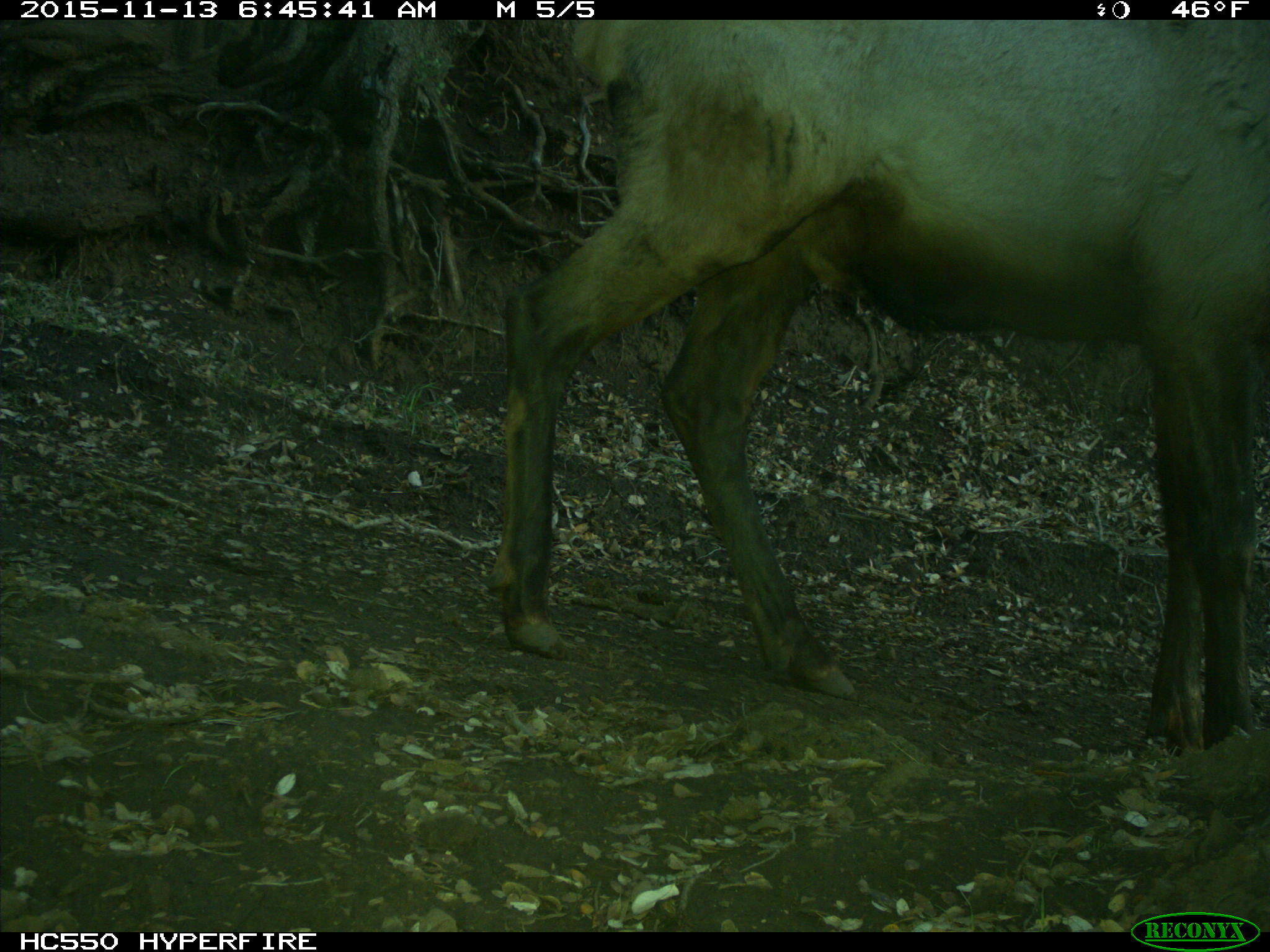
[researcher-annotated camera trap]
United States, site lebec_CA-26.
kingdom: Animalia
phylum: Chordata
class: Mammalia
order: Artiodactyla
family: Cervidae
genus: Cervus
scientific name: Cervus canadensis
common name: elk